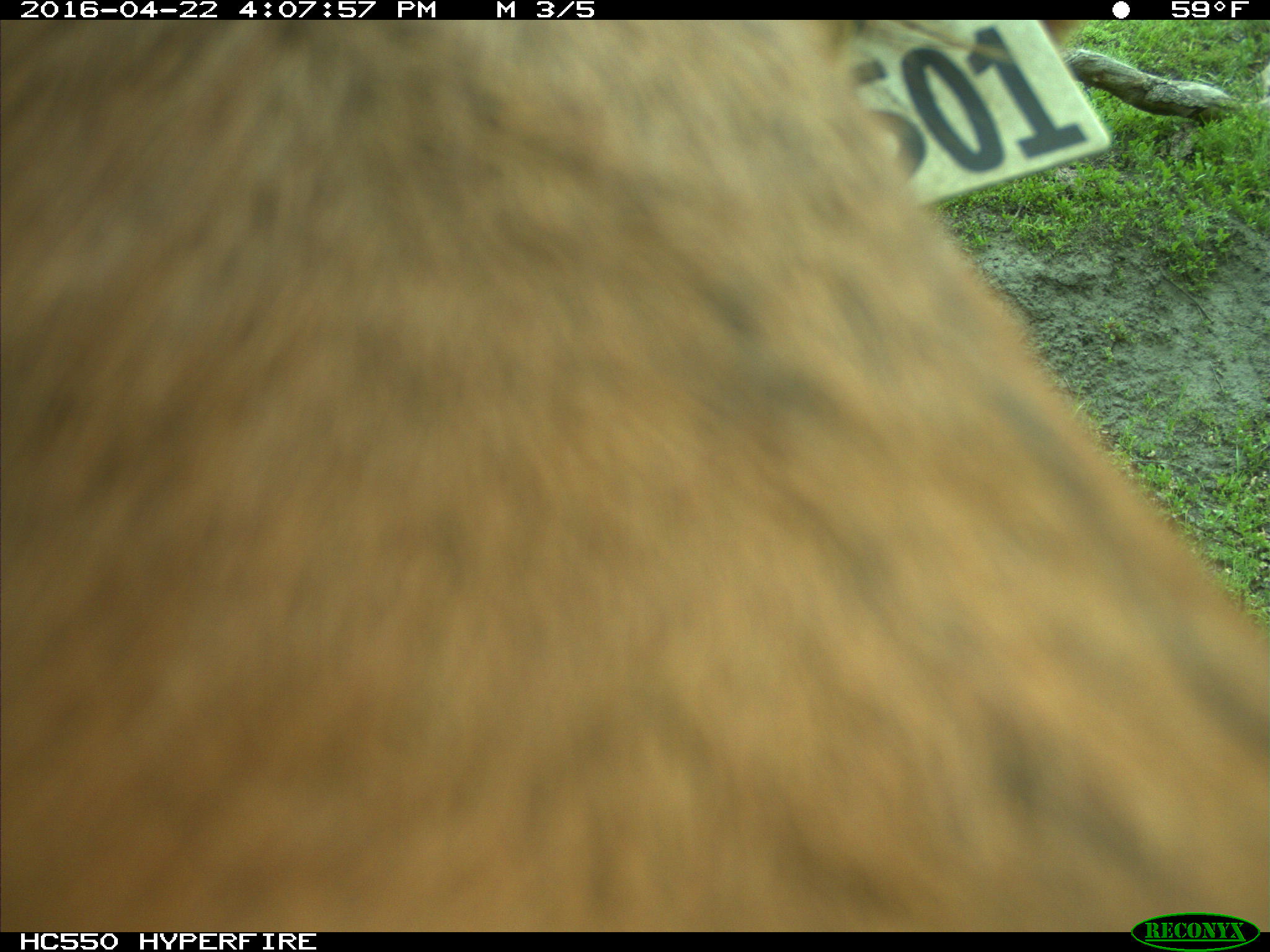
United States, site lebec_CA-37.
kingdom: Animalia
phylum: Chordata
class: Mammalia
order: Artiodactyla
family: Bovidae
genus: Bos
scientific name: Bos taurus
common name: domestic cow